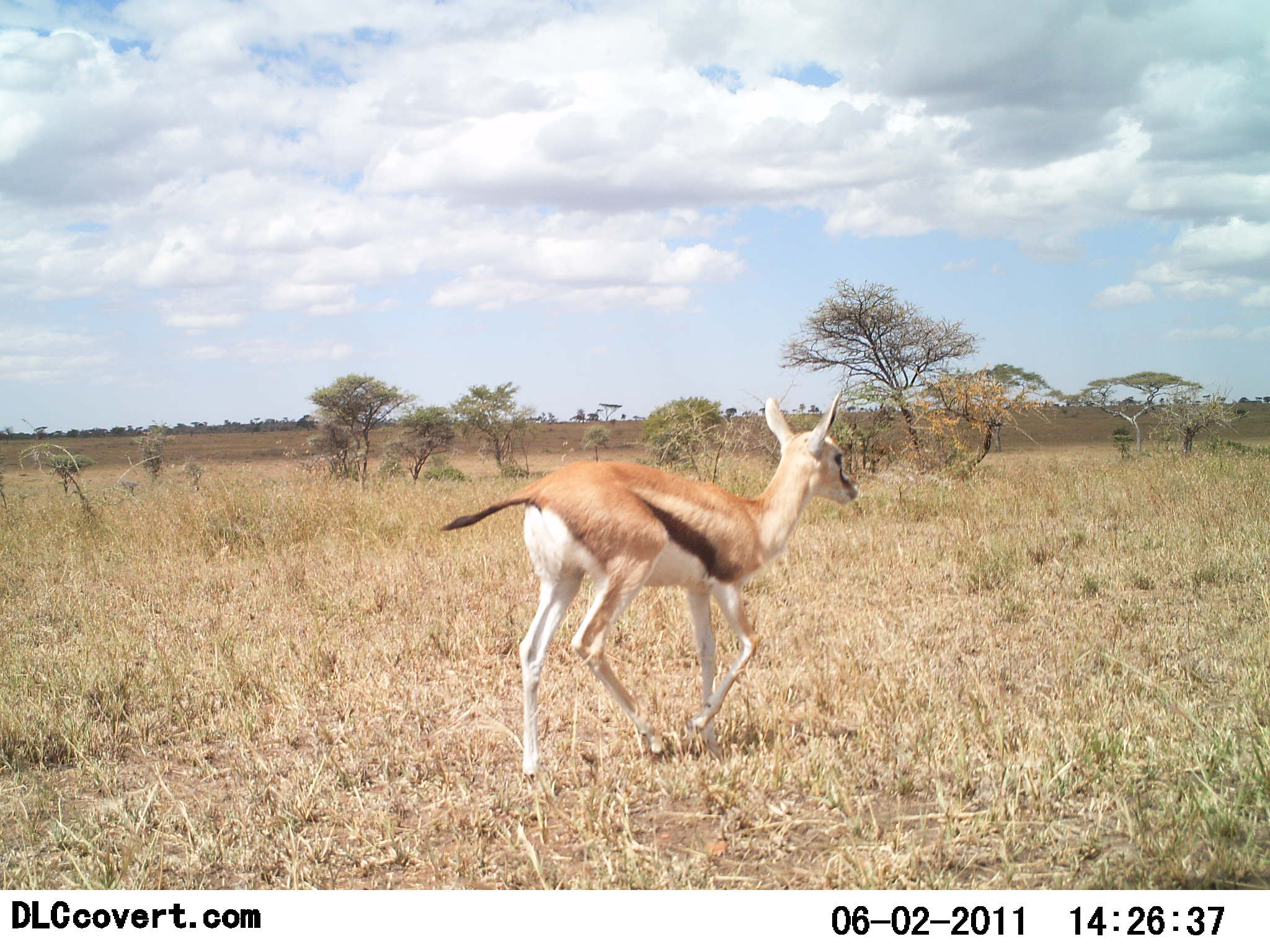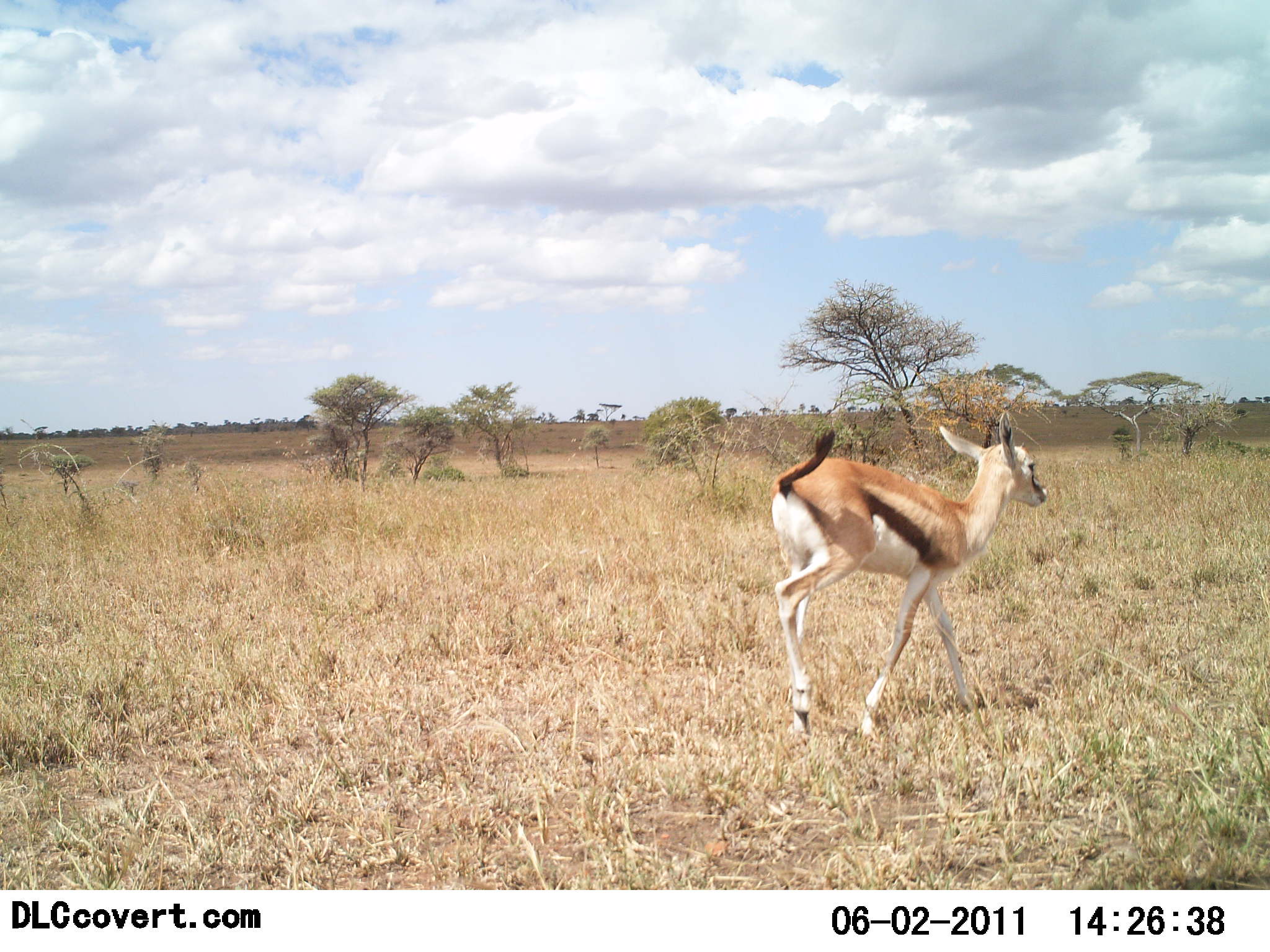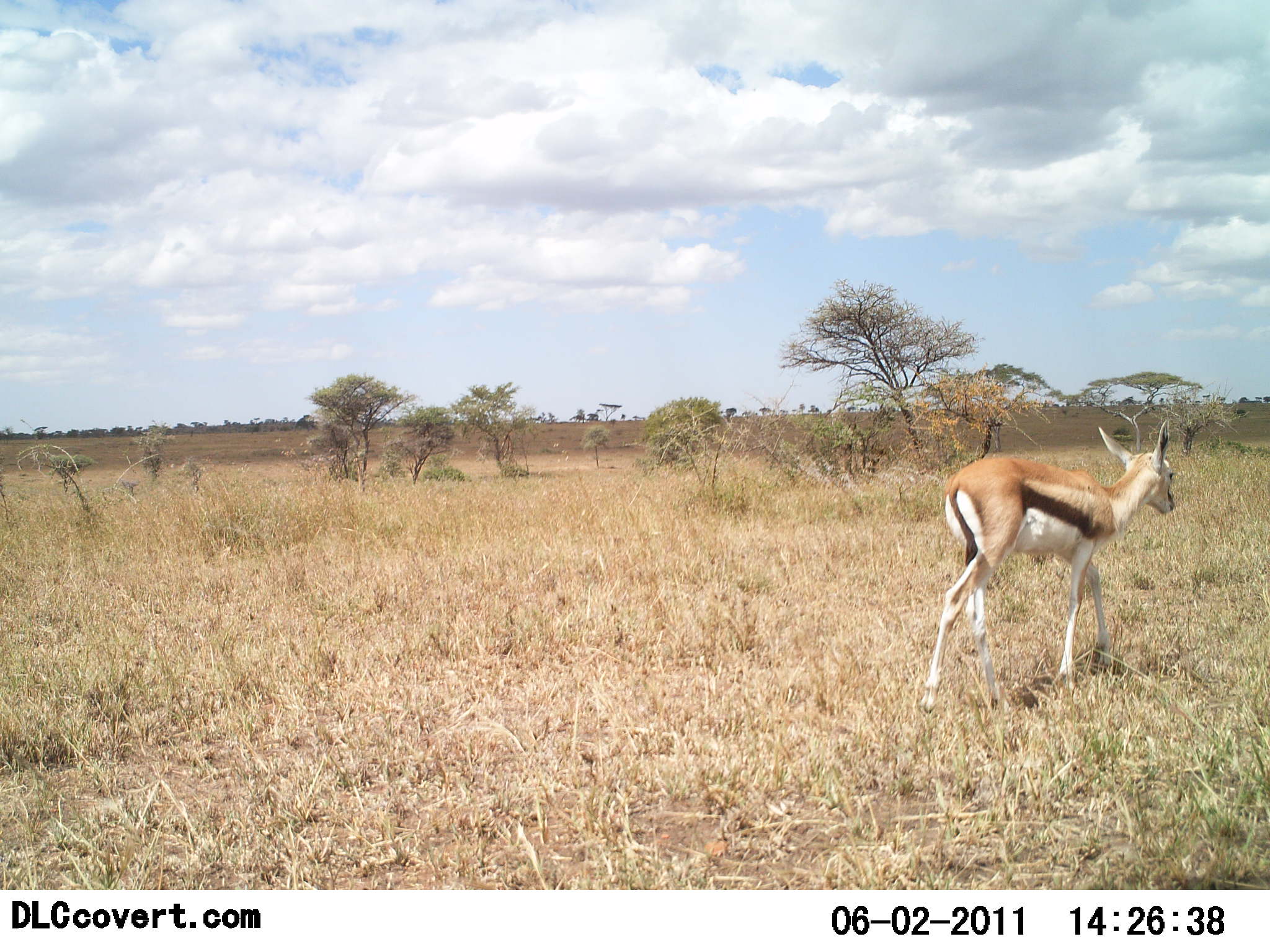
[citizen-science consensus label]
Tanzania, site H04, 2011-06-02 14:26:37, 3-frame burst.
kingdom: Animalia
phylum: Chordata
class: Mammalia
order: Artiodactyla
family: Bovidae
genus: Eudorcas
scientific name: Eudorcas thomsonii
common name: thomson's gazelle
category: gazellethomsons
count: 1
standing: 0%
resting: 0%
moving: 100%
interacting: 0%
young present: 9%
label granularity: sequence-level